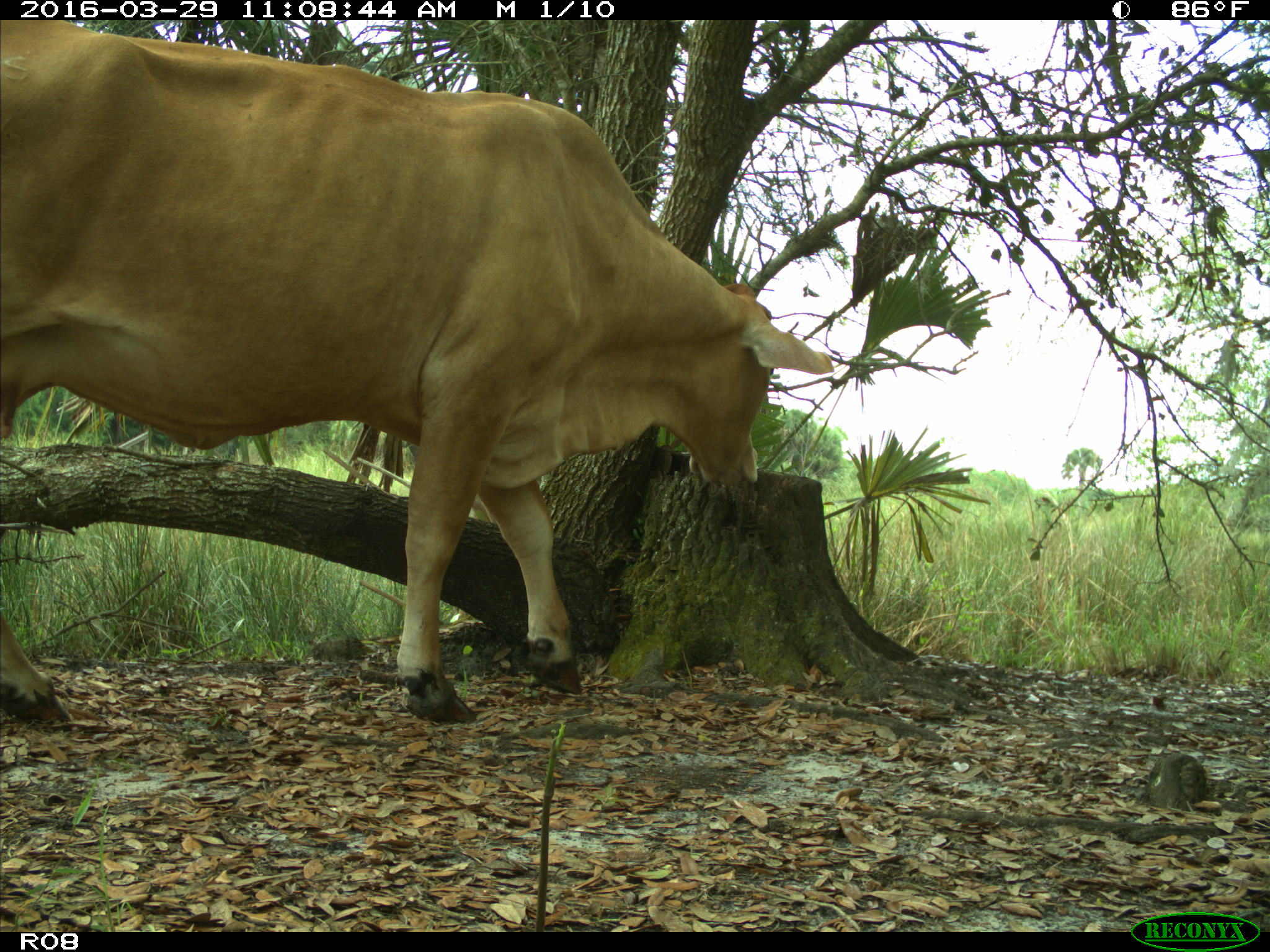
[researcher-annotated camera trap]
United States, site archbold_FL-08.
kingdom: Animalia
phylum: Chordata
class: Mammalia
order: Artiodactyla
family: Bovidae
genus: Bos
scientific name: Bos taurus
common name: domestic cow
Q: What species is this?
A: Bos taurus (domestic cow).